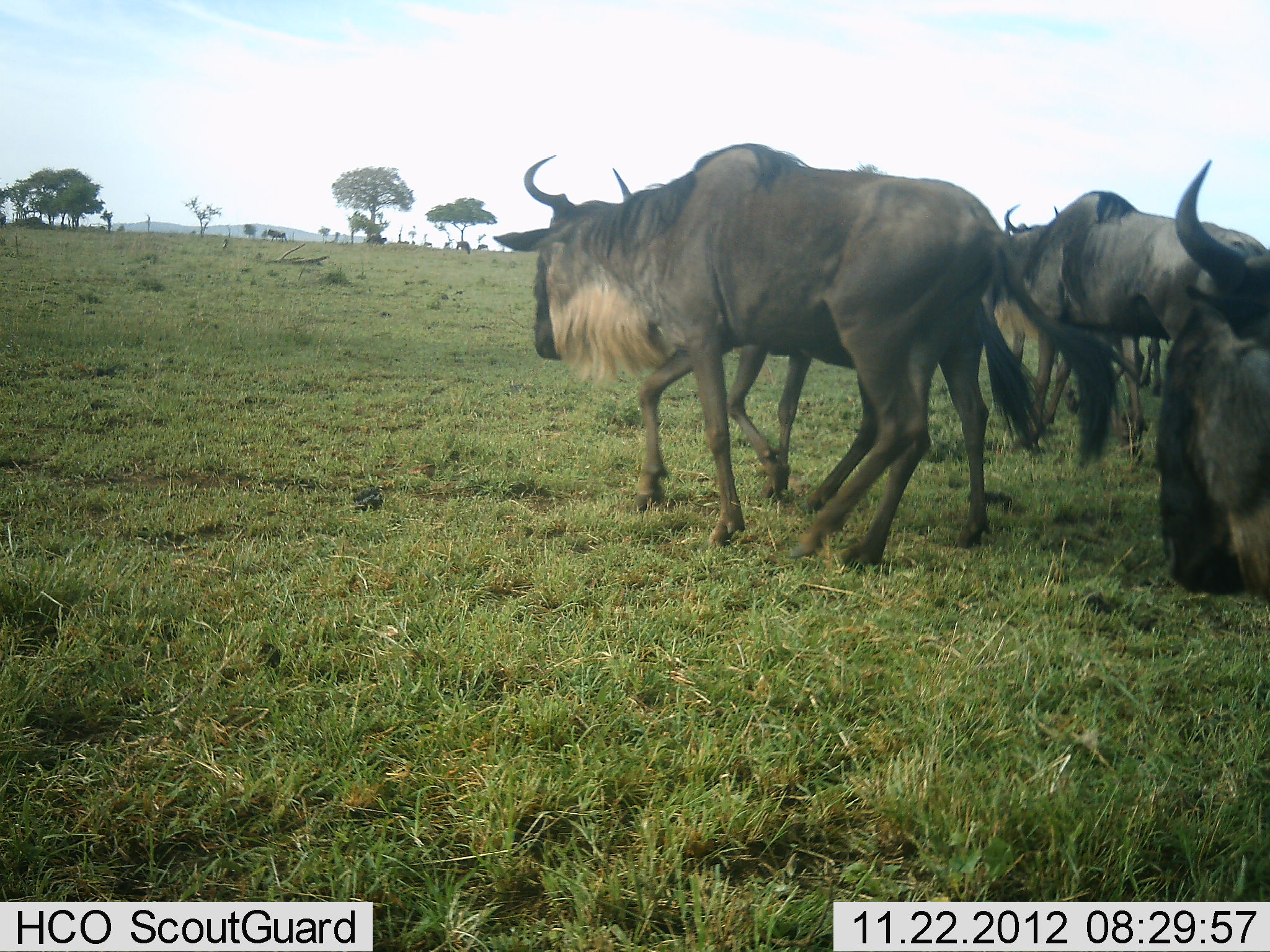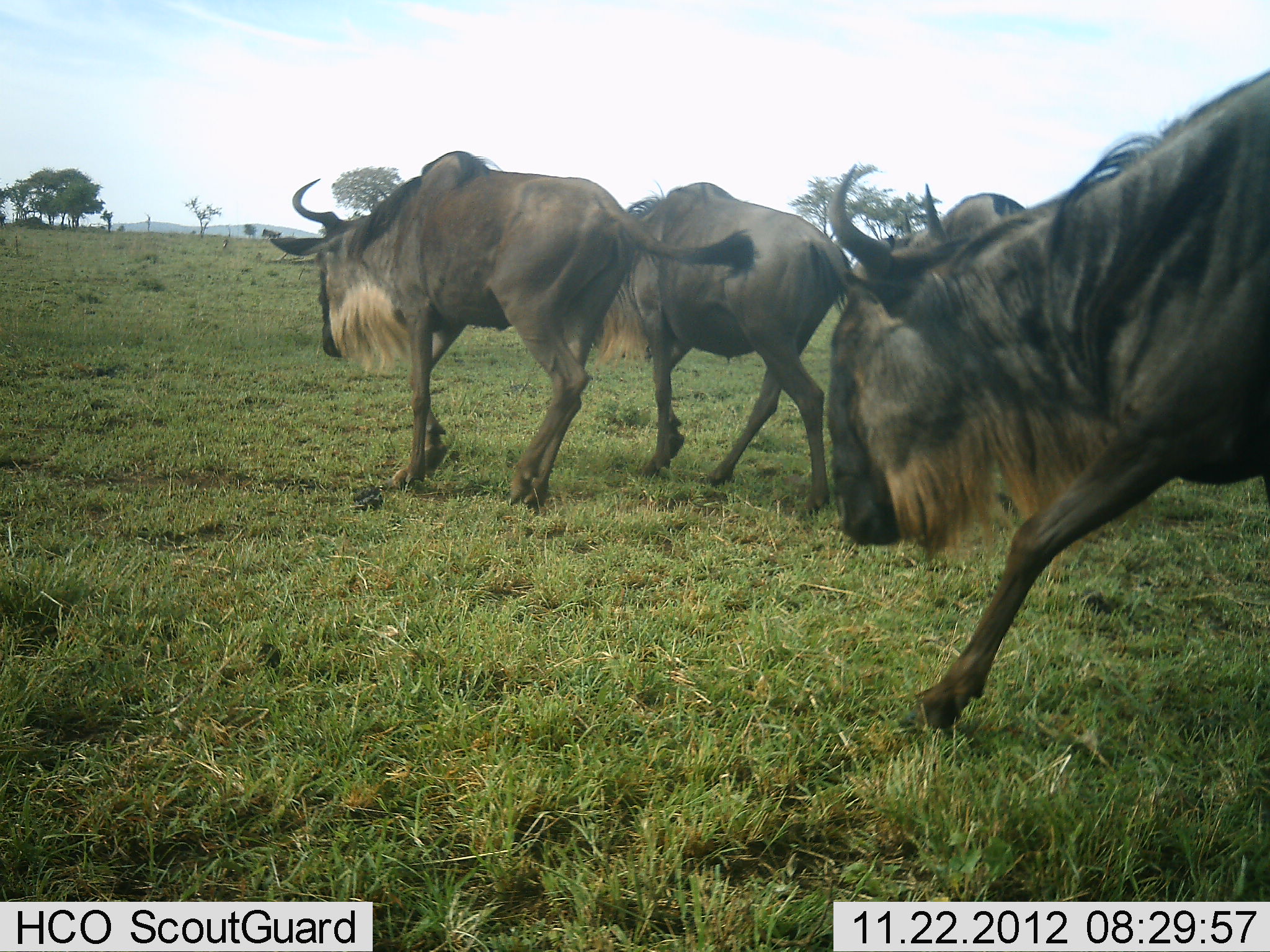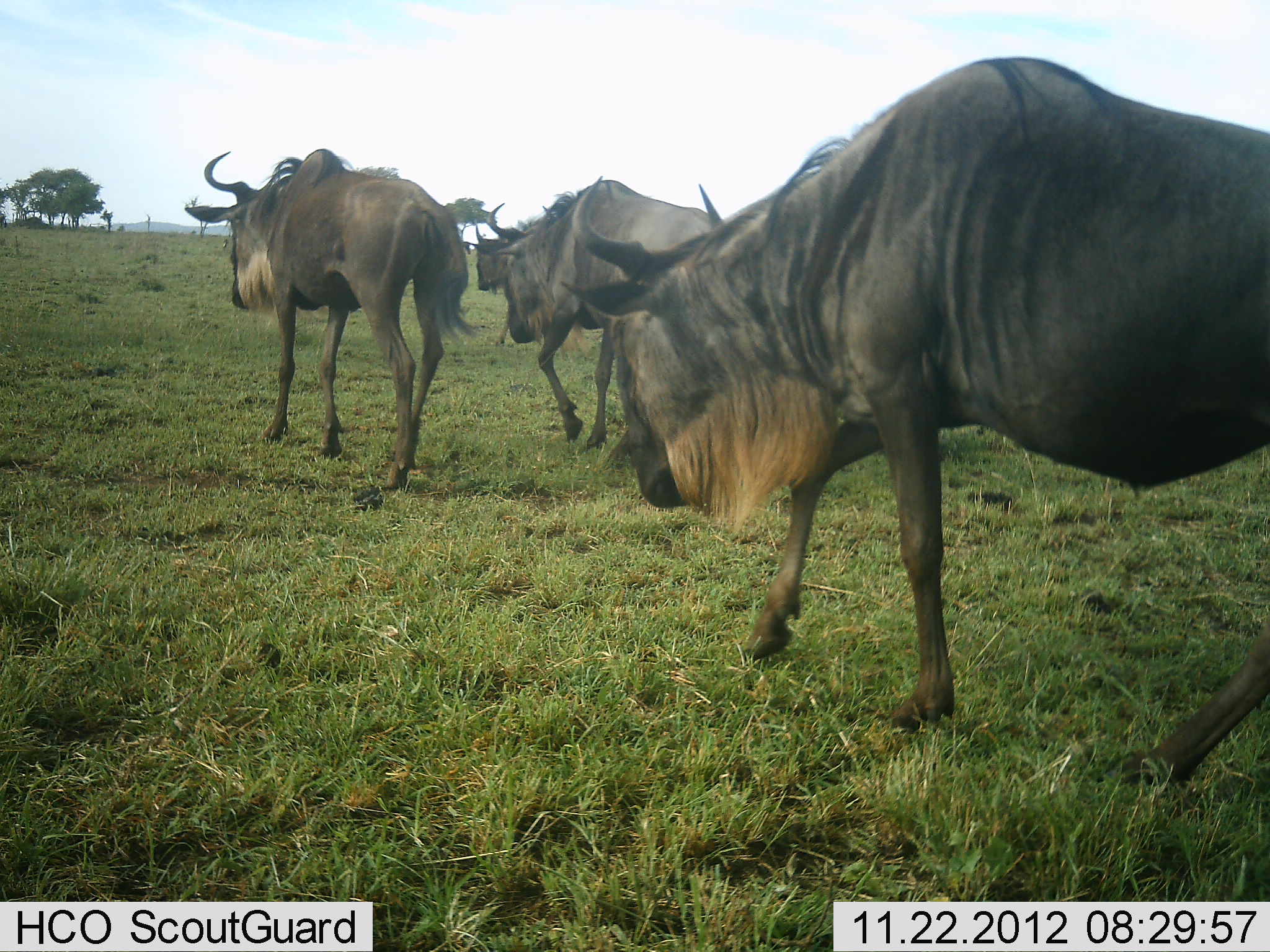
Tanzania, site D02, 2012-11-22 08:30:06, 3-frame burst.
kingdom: Animalia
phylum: Chordata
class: Mammalia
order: Artiodactyla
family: Bovidae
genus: Connochaetes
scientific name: Connochaetes taurinus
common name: blue wildebeest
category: wildebeest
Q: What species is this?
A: Wildebeest (blue wildebeest) (Connochaetes taurinus).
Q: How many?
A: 4.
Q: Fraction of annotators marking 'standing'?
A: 7%.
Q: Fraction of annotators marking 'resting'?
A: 2%.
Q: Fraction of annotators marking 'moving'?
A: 100%.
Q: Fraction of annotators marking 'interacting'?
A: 2%.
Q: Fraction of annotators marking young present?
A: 0%.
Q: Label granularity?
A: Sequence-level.